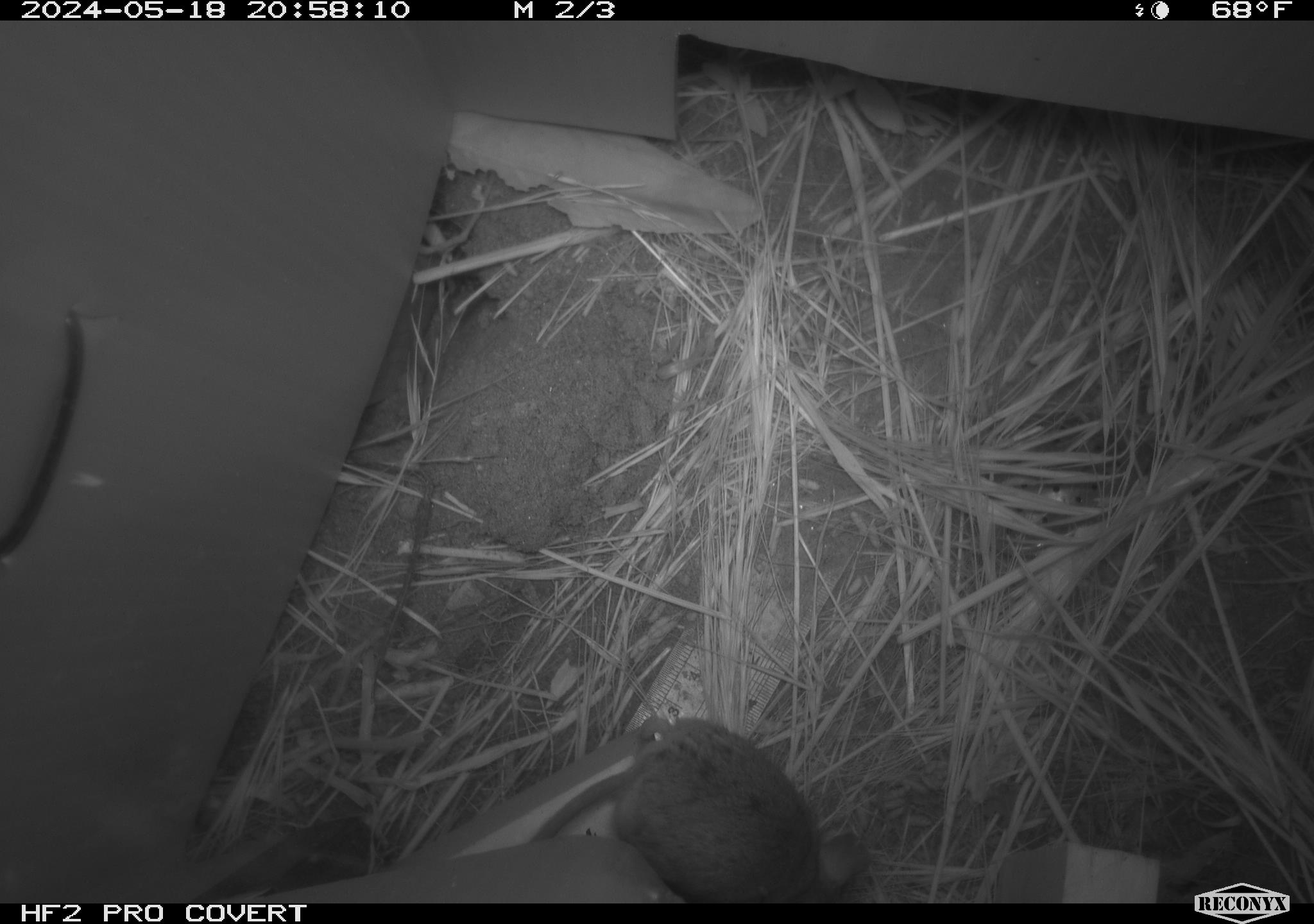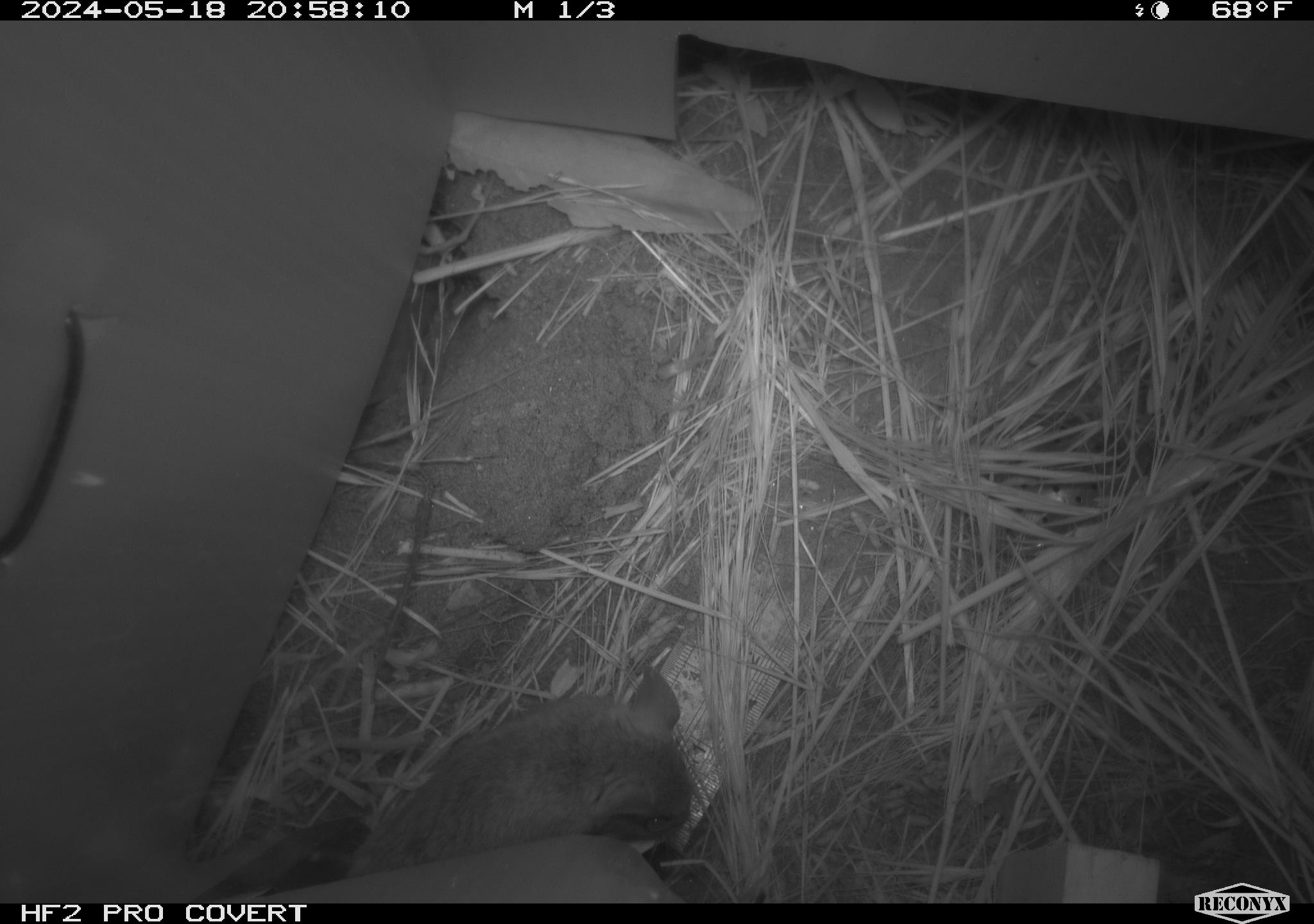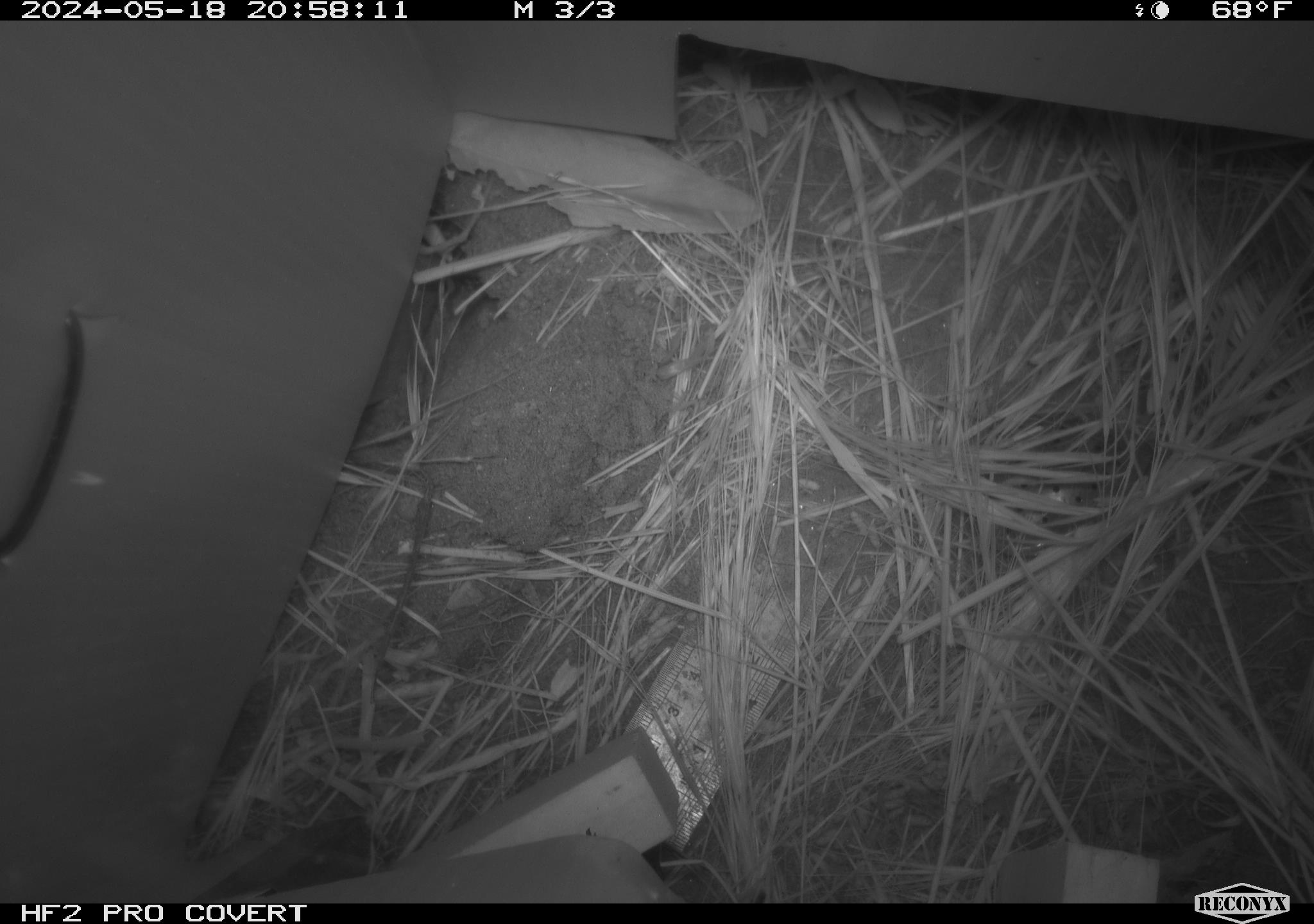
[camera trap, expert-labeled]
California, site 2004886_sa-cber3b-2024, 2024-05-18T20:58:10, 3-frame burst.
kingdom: Animalia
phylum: Chordata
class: Mammalia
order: Rodentia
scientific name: Rodentia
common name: mouse species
Mouse species (Rodentia).